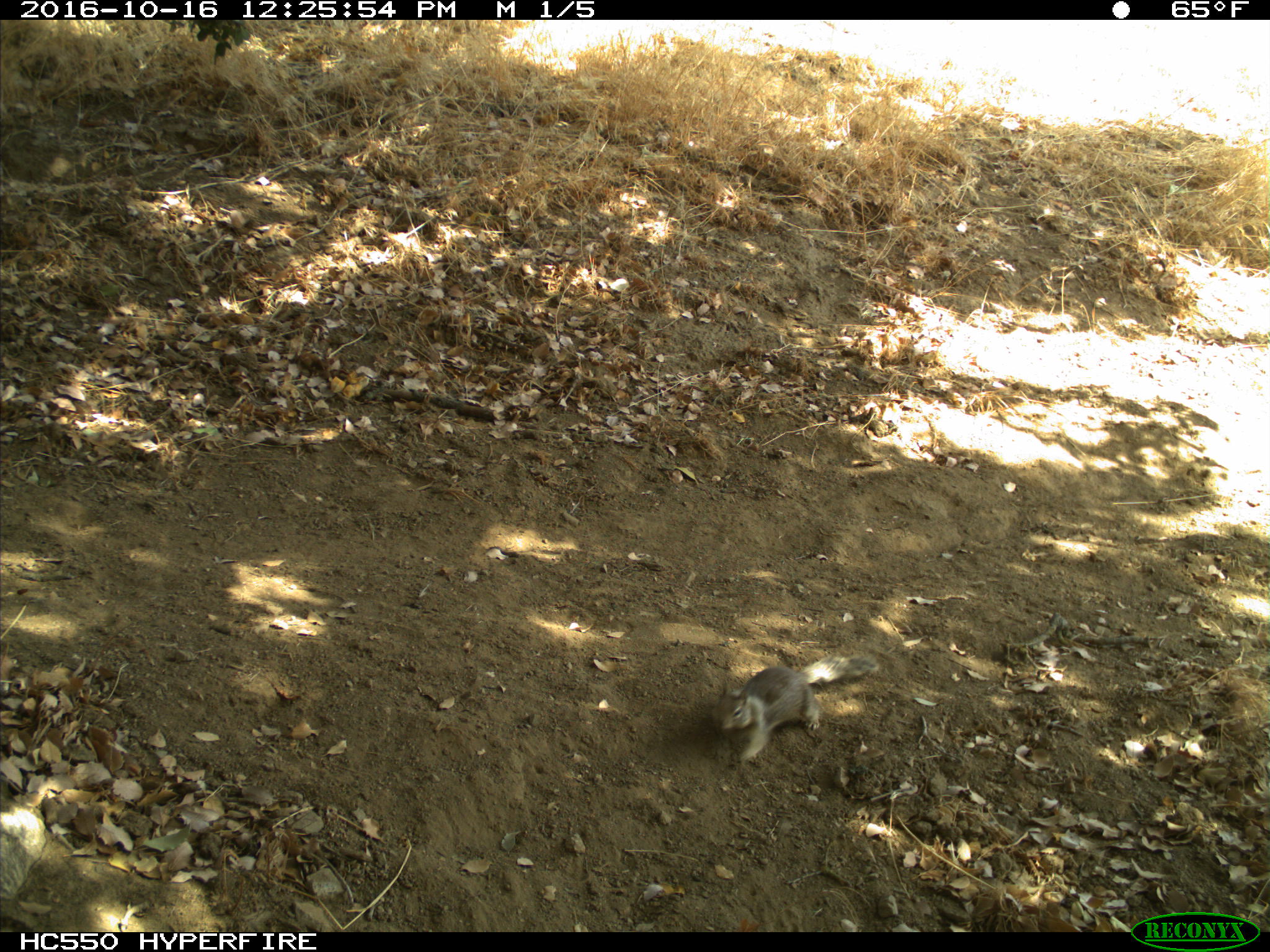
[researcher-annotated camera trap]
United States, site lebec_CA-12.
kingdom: Animalia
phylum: Chordata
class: Mammalia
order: Rodentia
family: Sciuridae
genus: Otospermophilus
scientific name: Otospermophilus beecheyi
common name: california ground squirrel